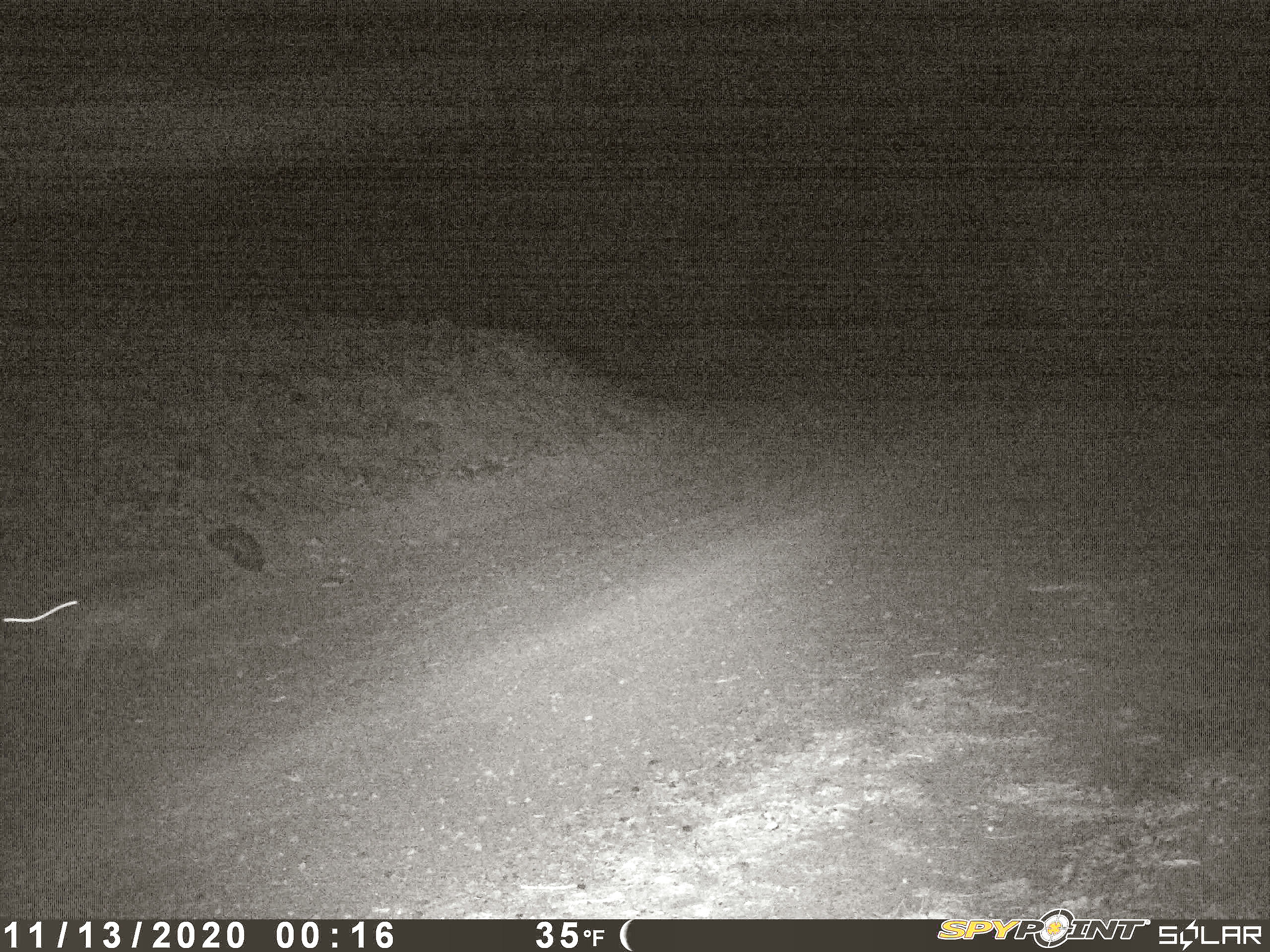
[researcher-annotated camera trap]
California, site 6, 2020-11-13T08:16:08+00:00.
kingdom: Animalia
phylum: Chordata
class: Mammalia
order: Didelphimorphia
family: Didelphidae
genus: Didelphis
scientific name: Didelphis virginiana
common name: virginia opossum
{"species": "virginia opossum (Didelphis virginiana)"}